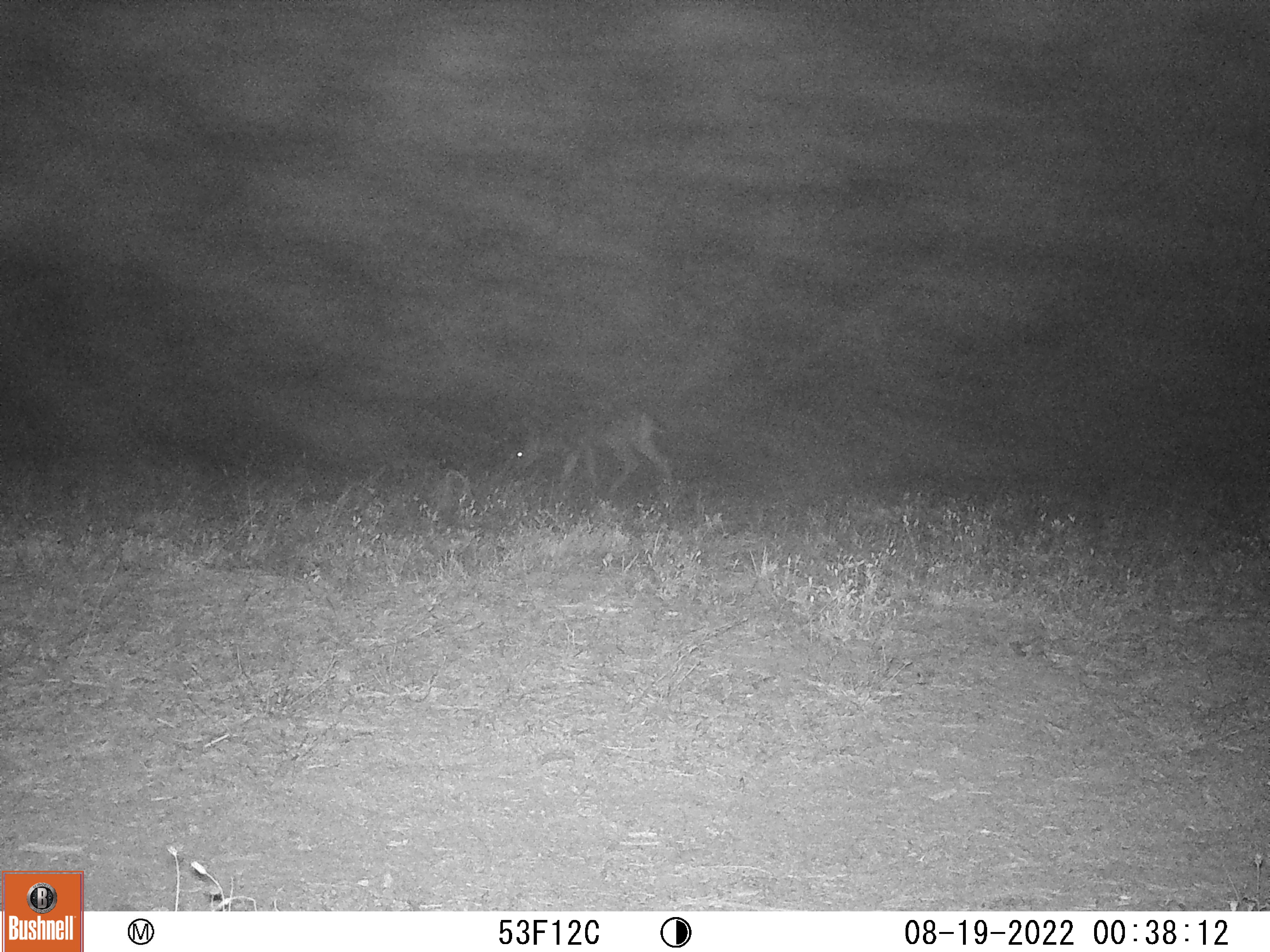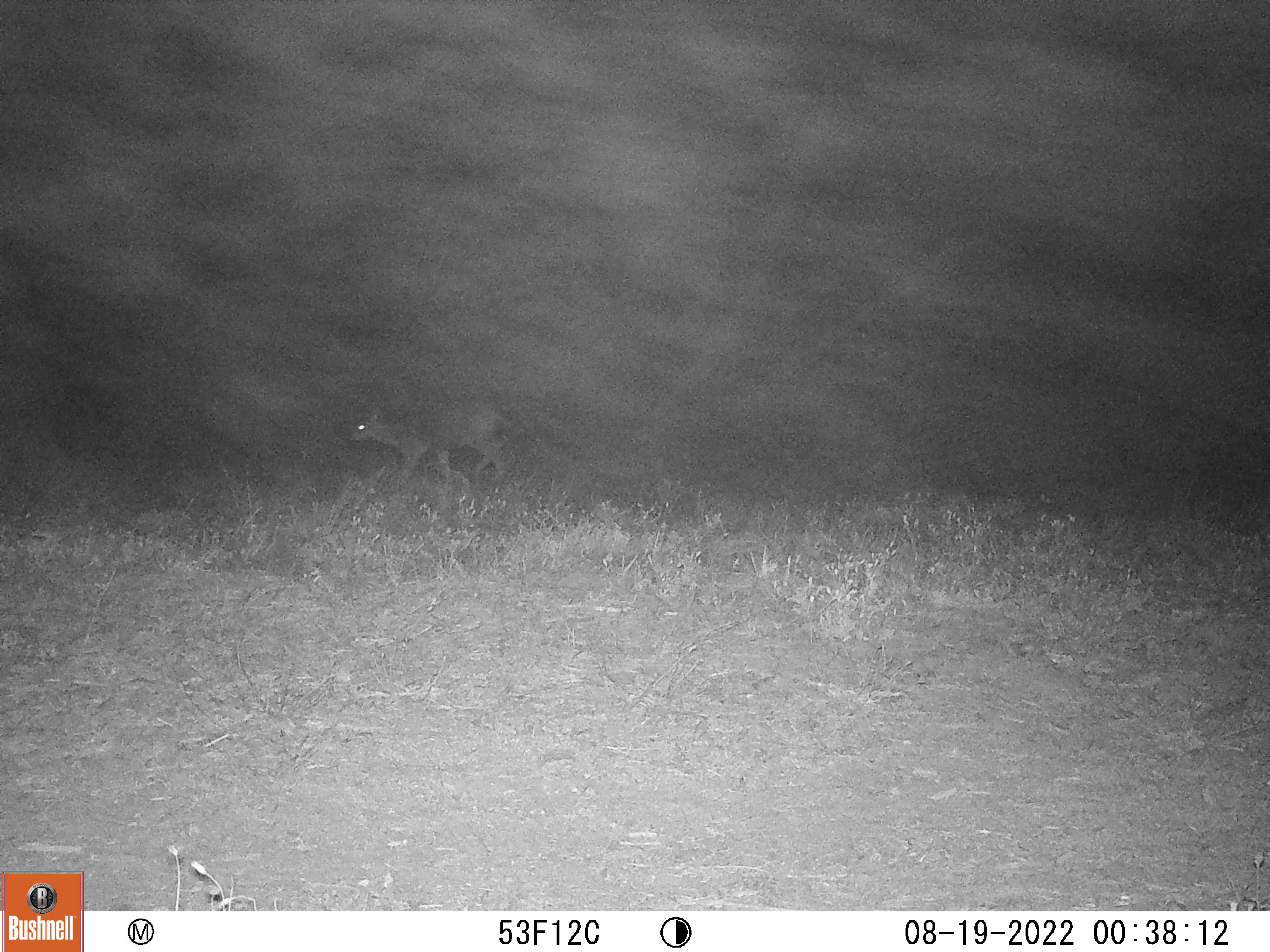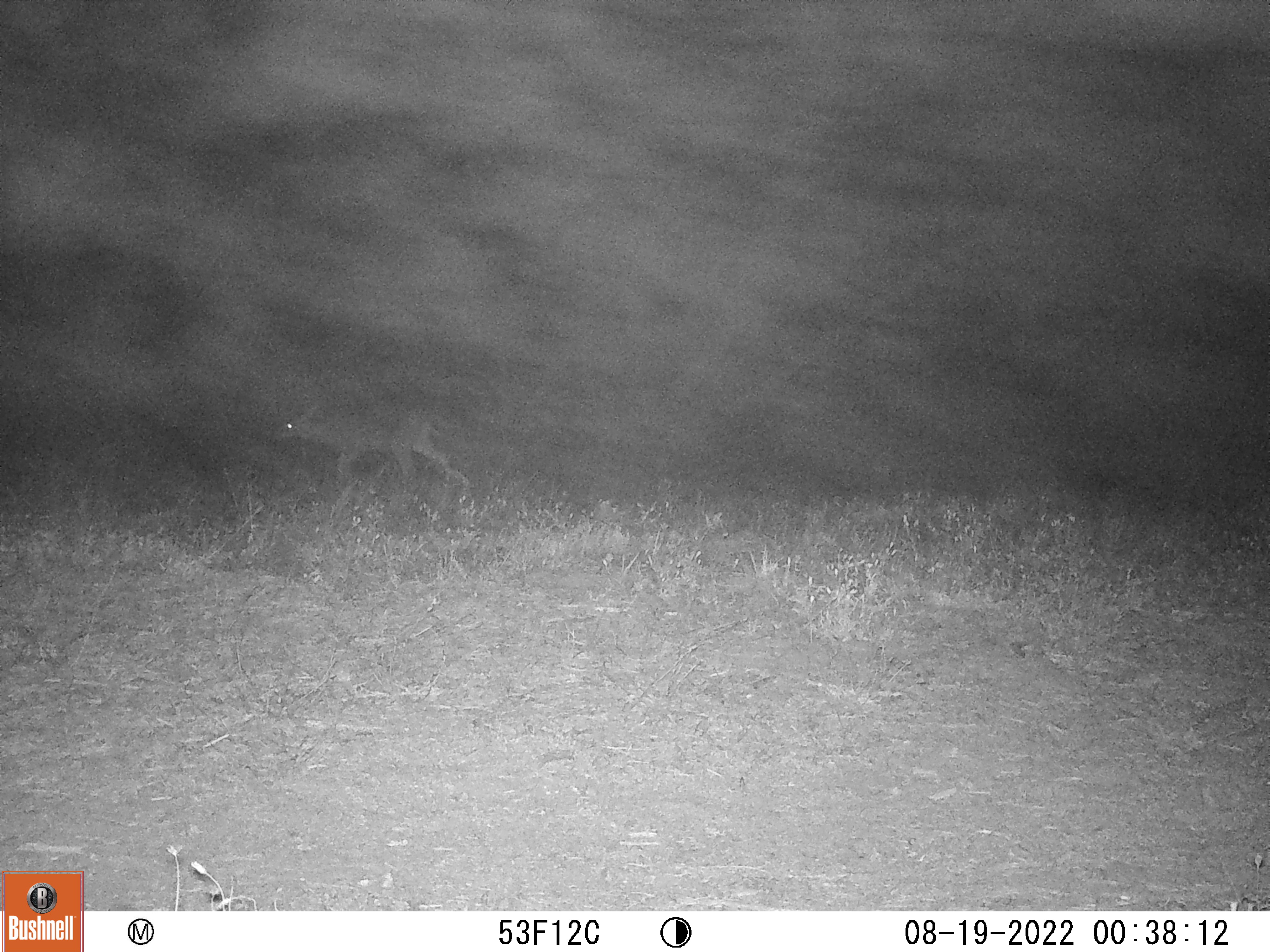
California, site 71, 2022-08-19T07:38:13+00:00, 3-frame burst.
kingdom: Animalia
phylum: Chordata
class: Mammalia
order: Artiodactyla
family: Cervidae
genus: Odocoileus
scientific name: Odocoileus hemionus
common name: mule deer